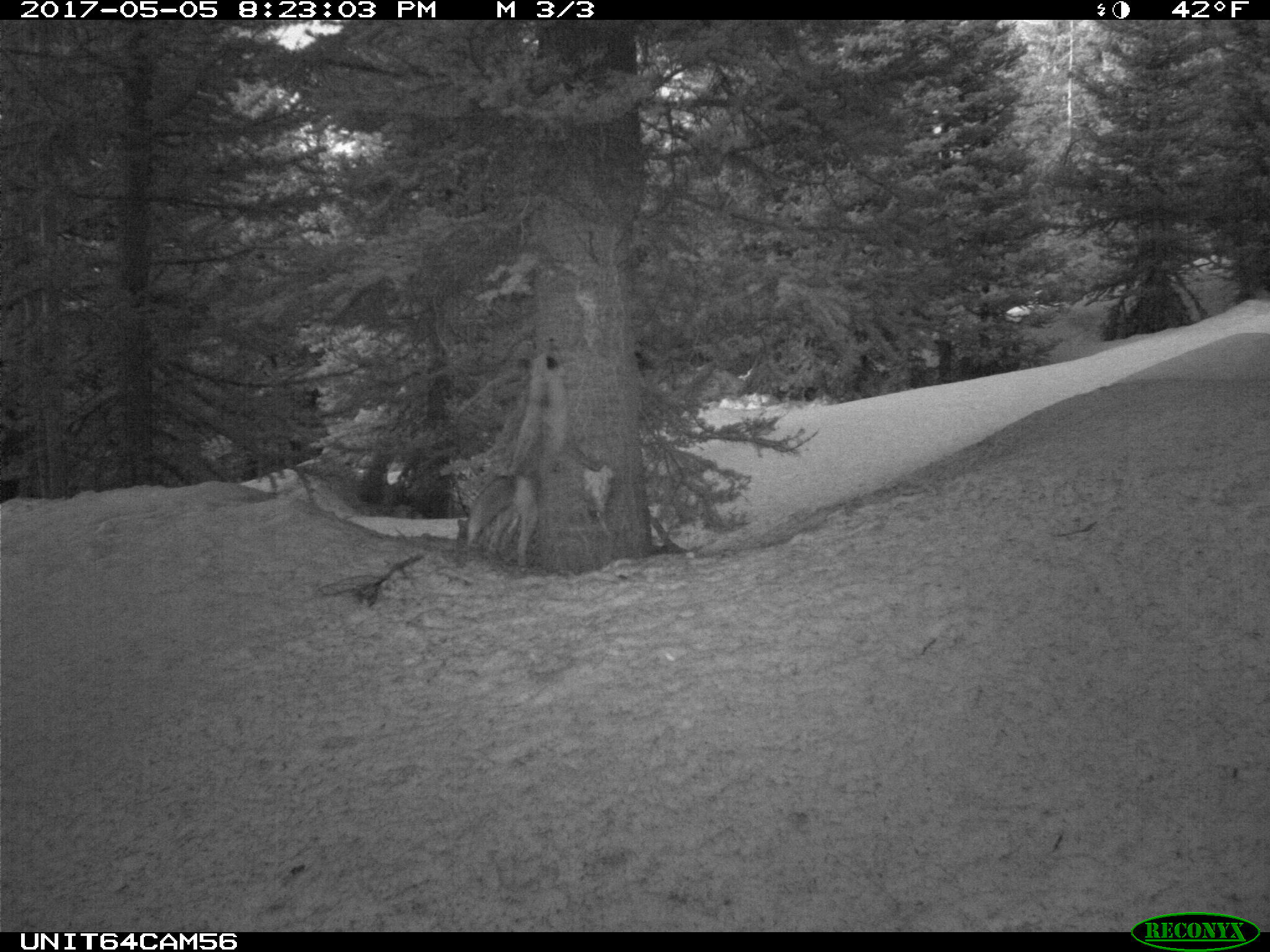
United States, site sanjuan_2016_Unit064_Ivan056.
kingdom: Animalia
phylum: Chordata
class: Mammalia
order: Carnivora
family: Canidae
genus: Vulpes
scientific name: Vulpes vulpes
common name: red fox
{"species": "Vulpes vulpes (red fox)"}